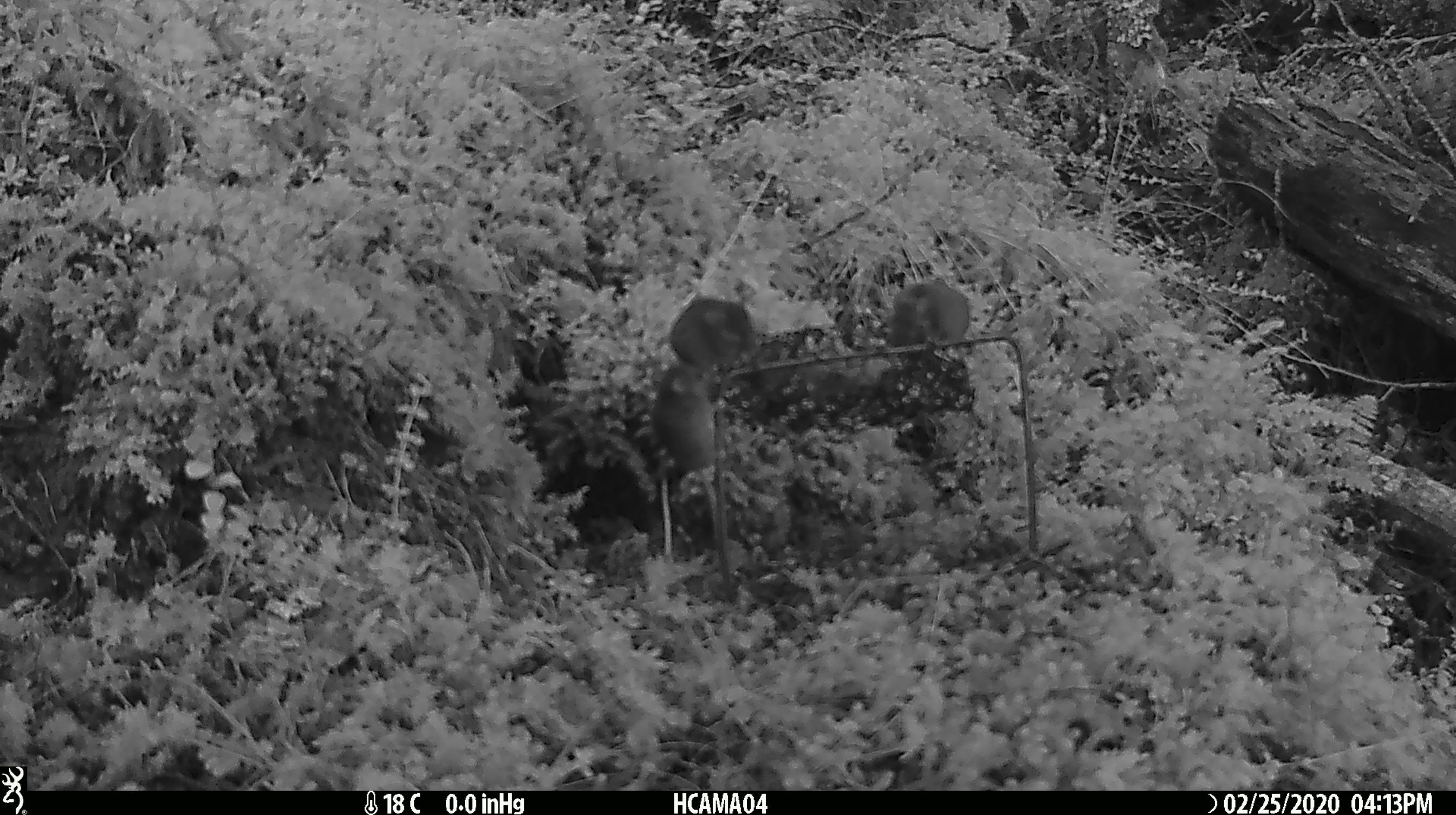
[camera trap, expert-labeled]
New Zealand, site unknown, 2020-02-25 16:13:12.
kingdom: Animalia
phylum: Chordata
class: Mammalia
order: Rodentia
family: Muridae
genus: Mus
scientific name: Mus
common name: mouse